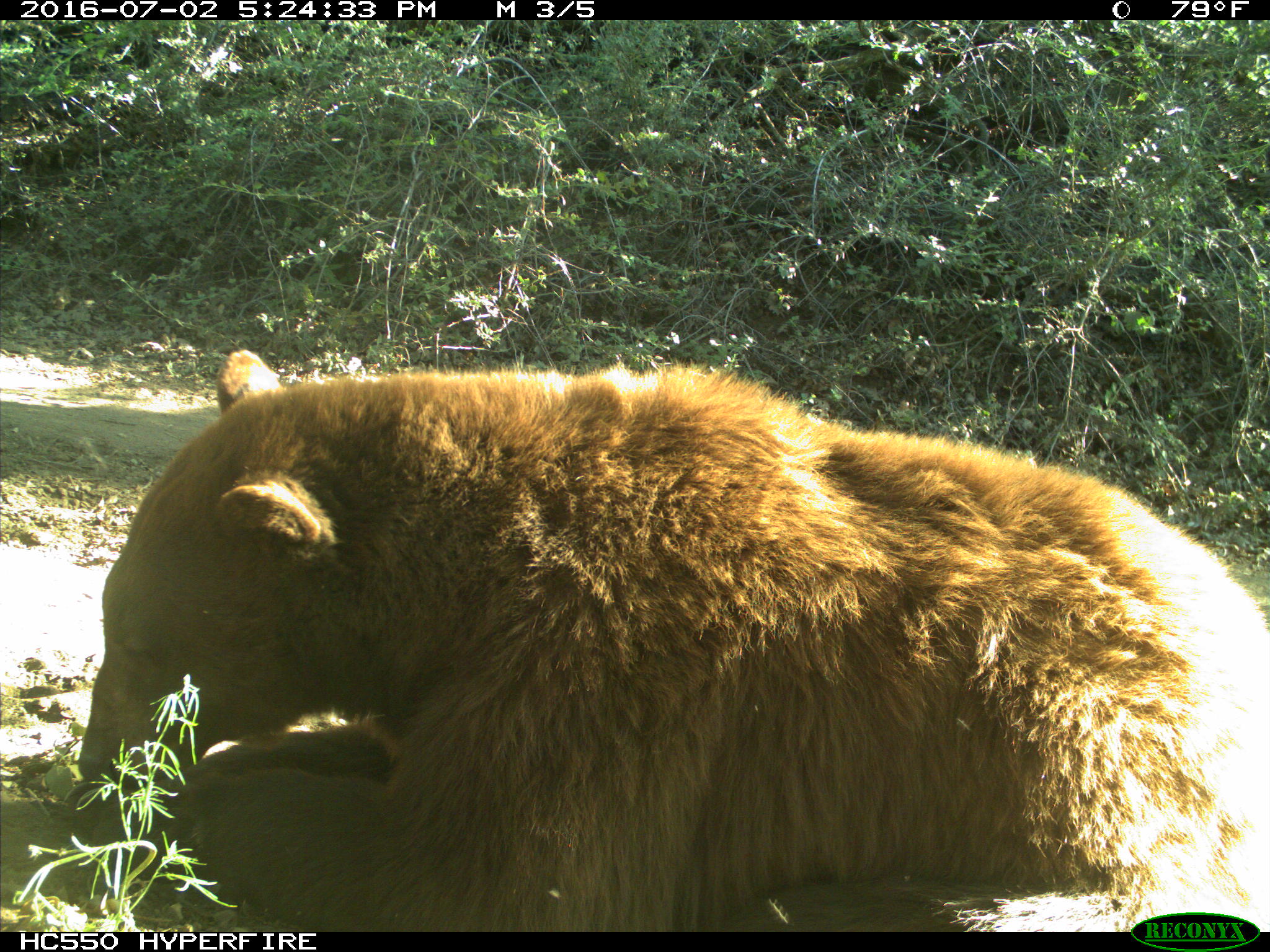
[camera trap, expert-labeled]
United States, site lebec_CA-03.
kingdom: Animalia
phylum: Chordata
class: Mammalia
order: Carnivora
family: Ursidae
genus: Ursus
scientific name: Ursus americanus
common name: american black bear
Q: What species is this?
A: Ursus americanus (american black bear).